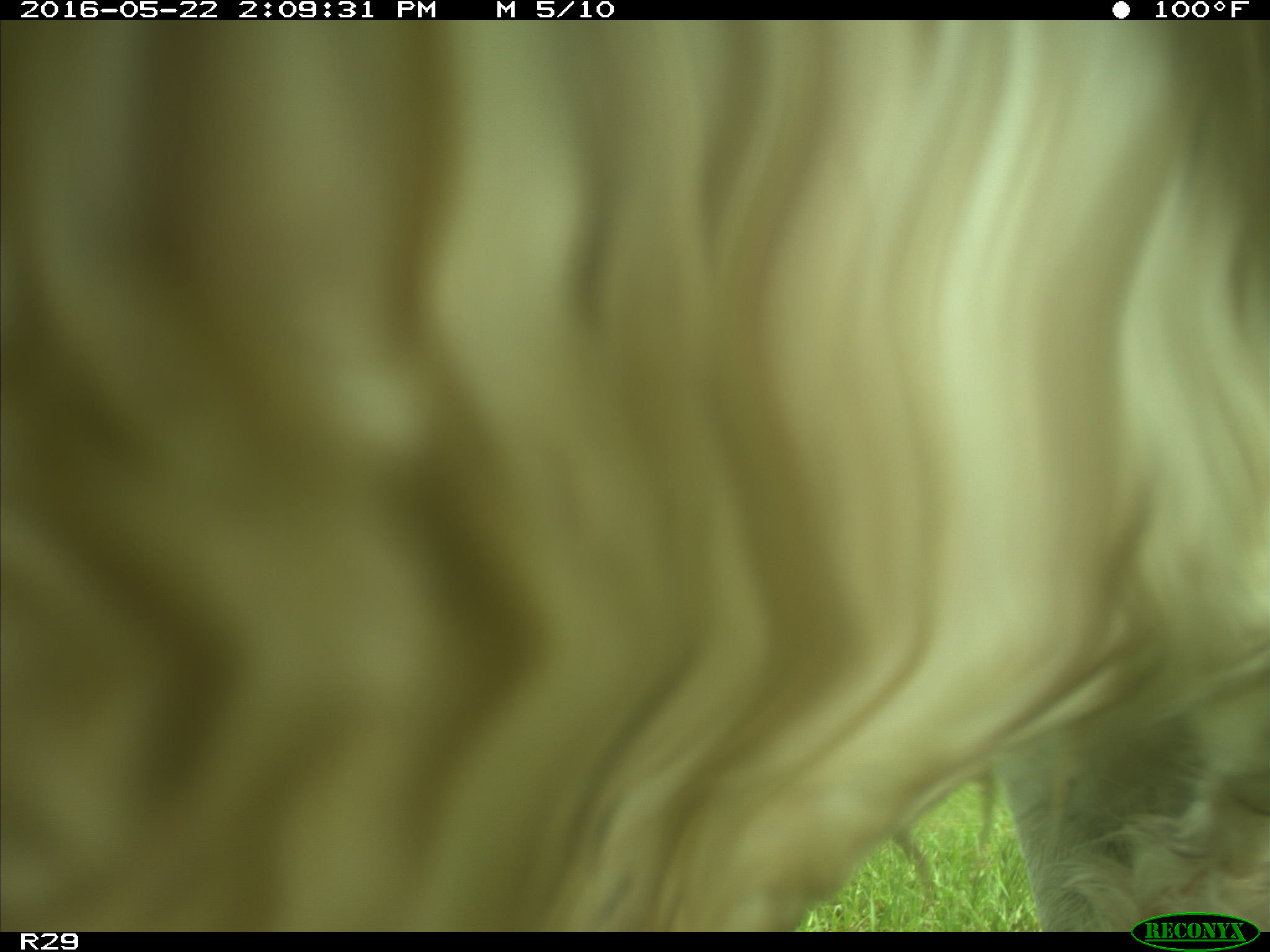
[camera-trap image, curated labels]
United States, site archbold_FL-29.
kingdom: Animalia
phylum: Chordata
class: Mammalia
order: Artiodactyla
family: Bovidae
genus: Bos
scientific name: Bos taurus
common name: domestic cow